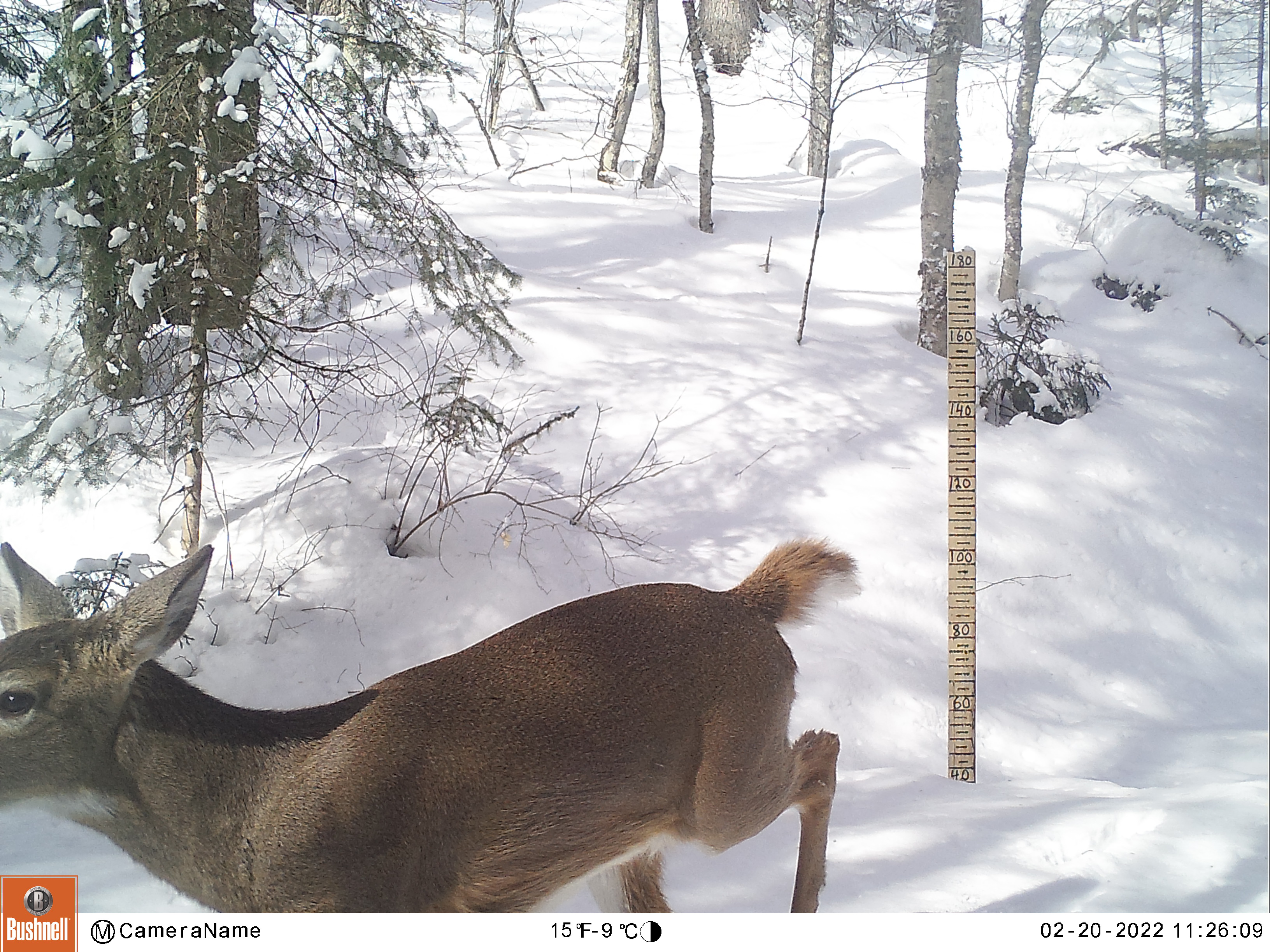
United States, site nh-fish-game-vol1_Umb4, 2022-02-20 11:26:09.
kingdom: Animalia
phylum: Chordata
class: Mammalia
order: Artiodactyla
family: Cervidae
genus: Odocoileus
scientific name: Odocoileus virginianus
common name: white-tailed deer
White-tailed deer (Odocoileus virginianus).